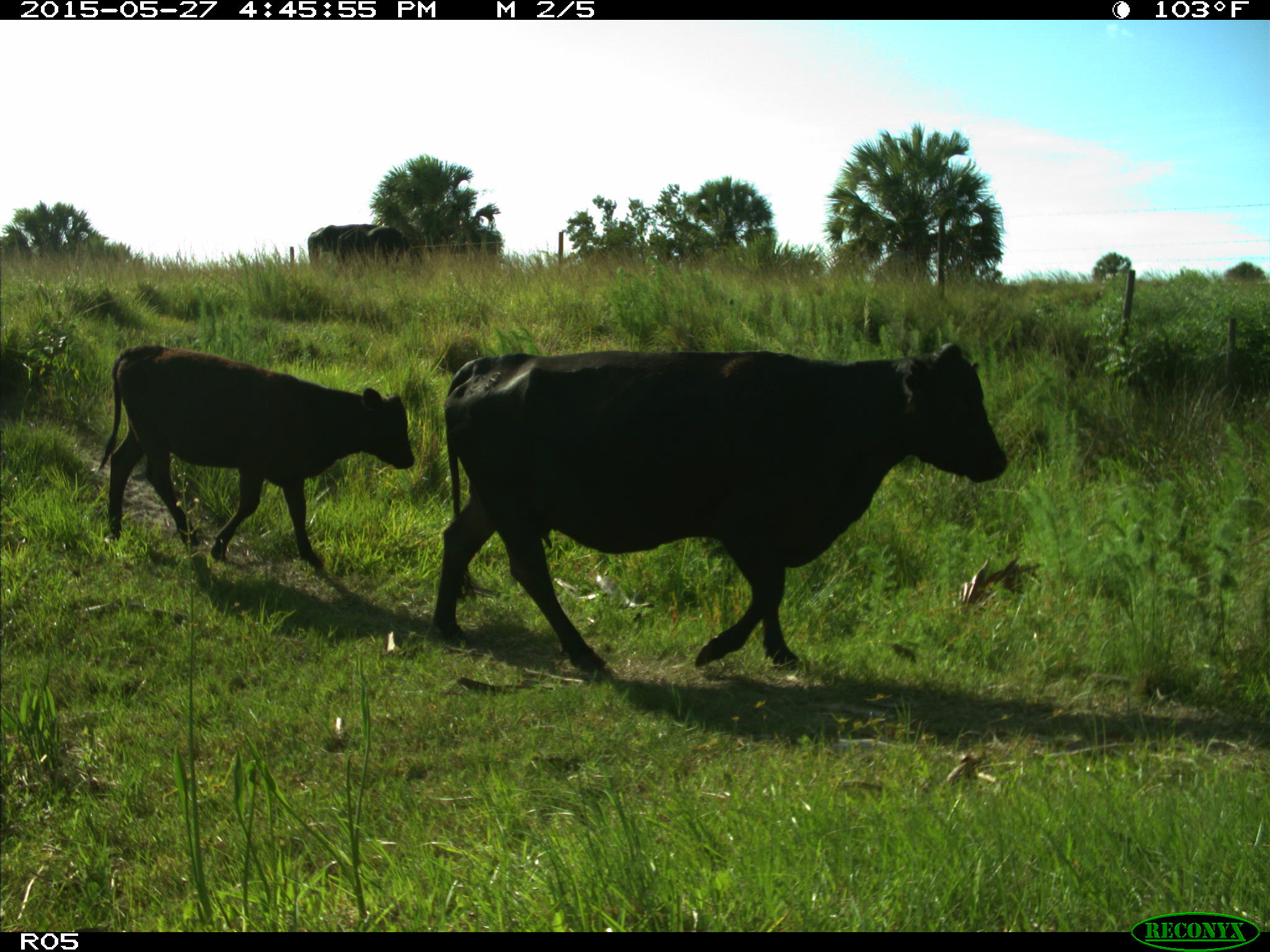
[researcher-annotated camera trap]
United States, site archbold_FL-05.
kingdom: Animalia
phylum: Chordata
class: Mammalia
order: Artiodactyla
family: Bovidae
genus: Bos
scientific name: Bos taurus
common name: domestic cow